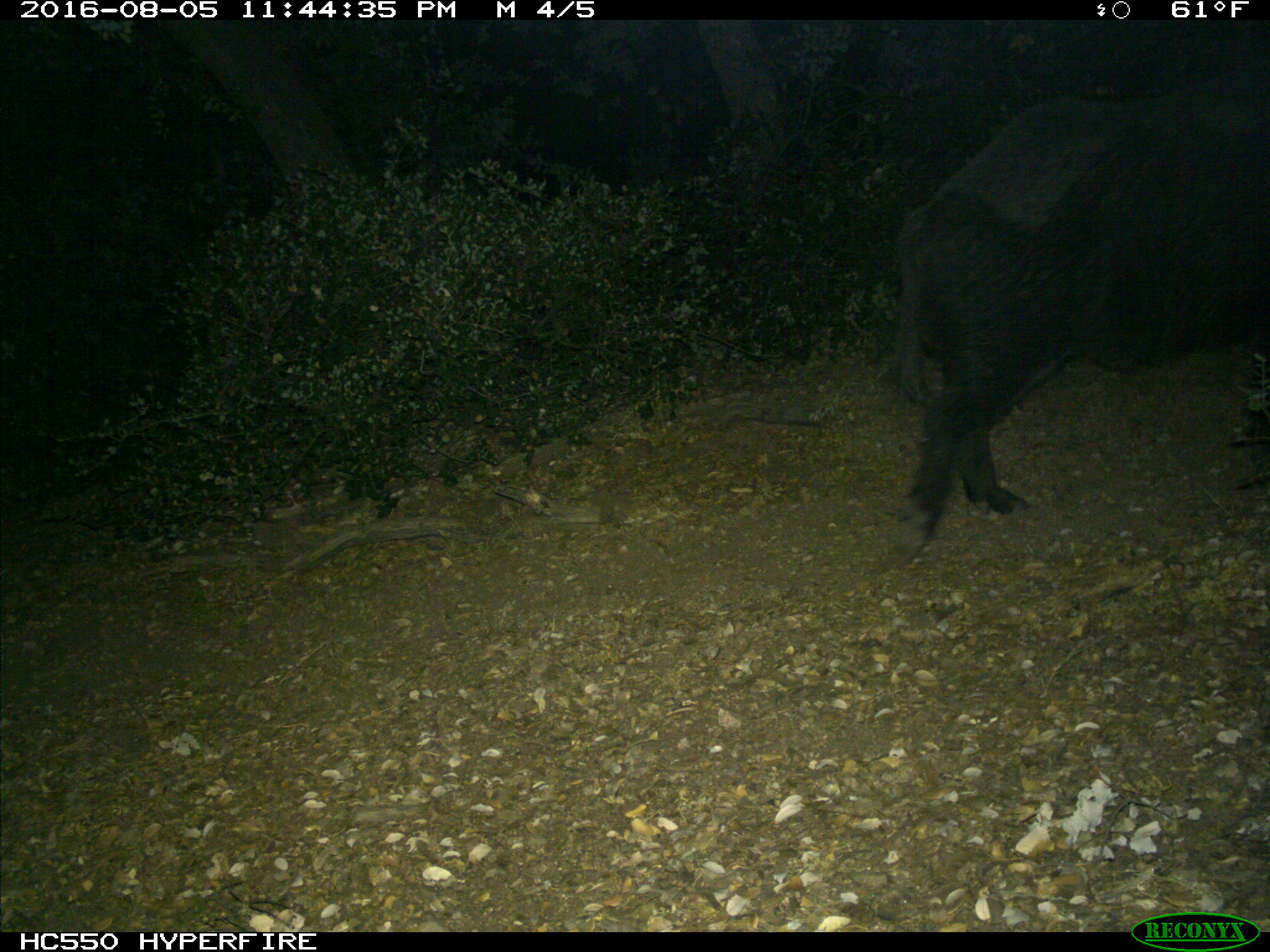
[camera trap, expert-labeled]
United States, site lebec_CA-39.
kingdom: Animalia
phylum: Chordata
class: Mammalia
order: Artiodactyla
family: Suidae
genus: Sus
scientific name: Sus scrofa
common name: wild boar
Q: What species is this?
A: Sus scrofa (wild boar).